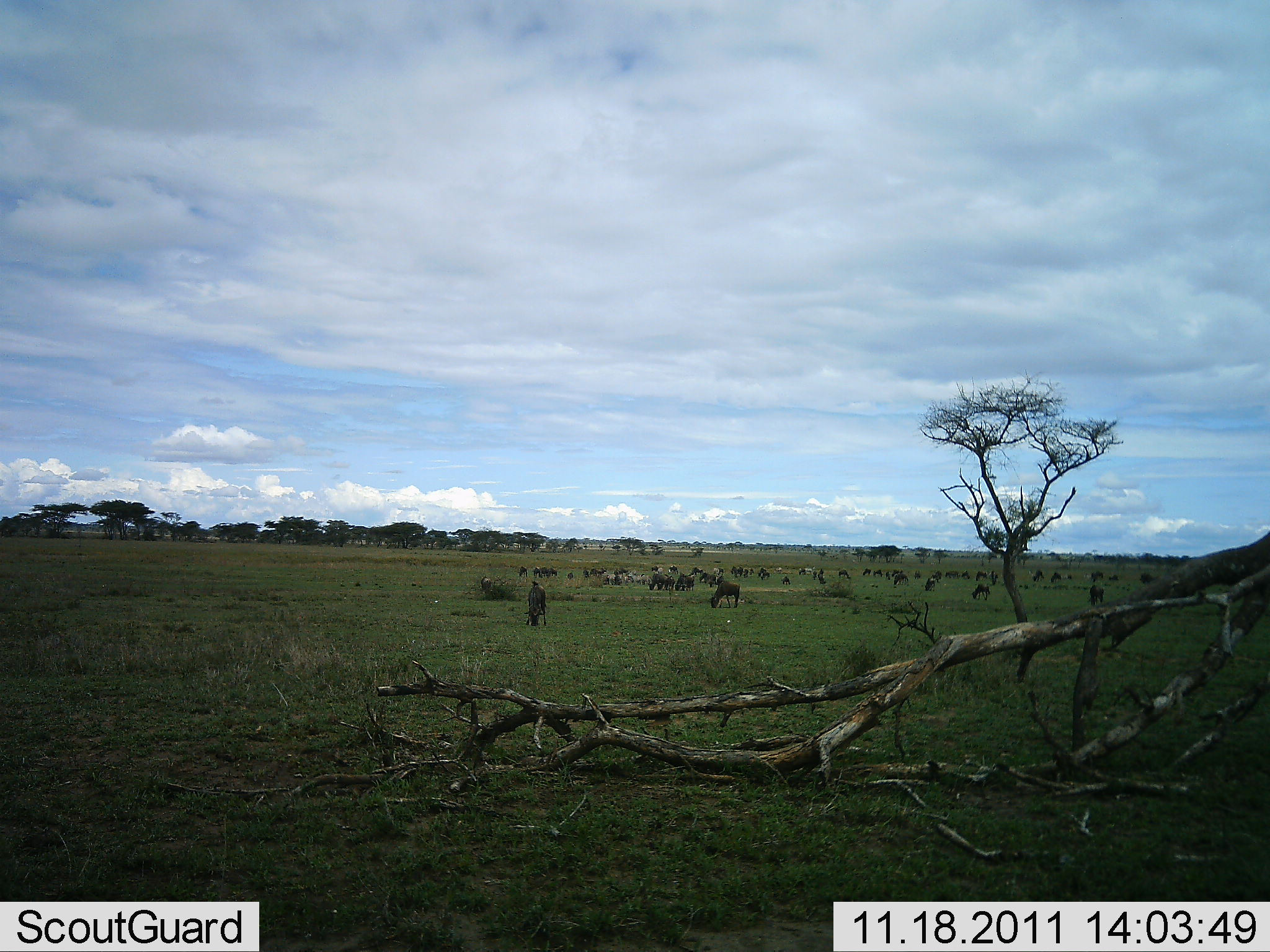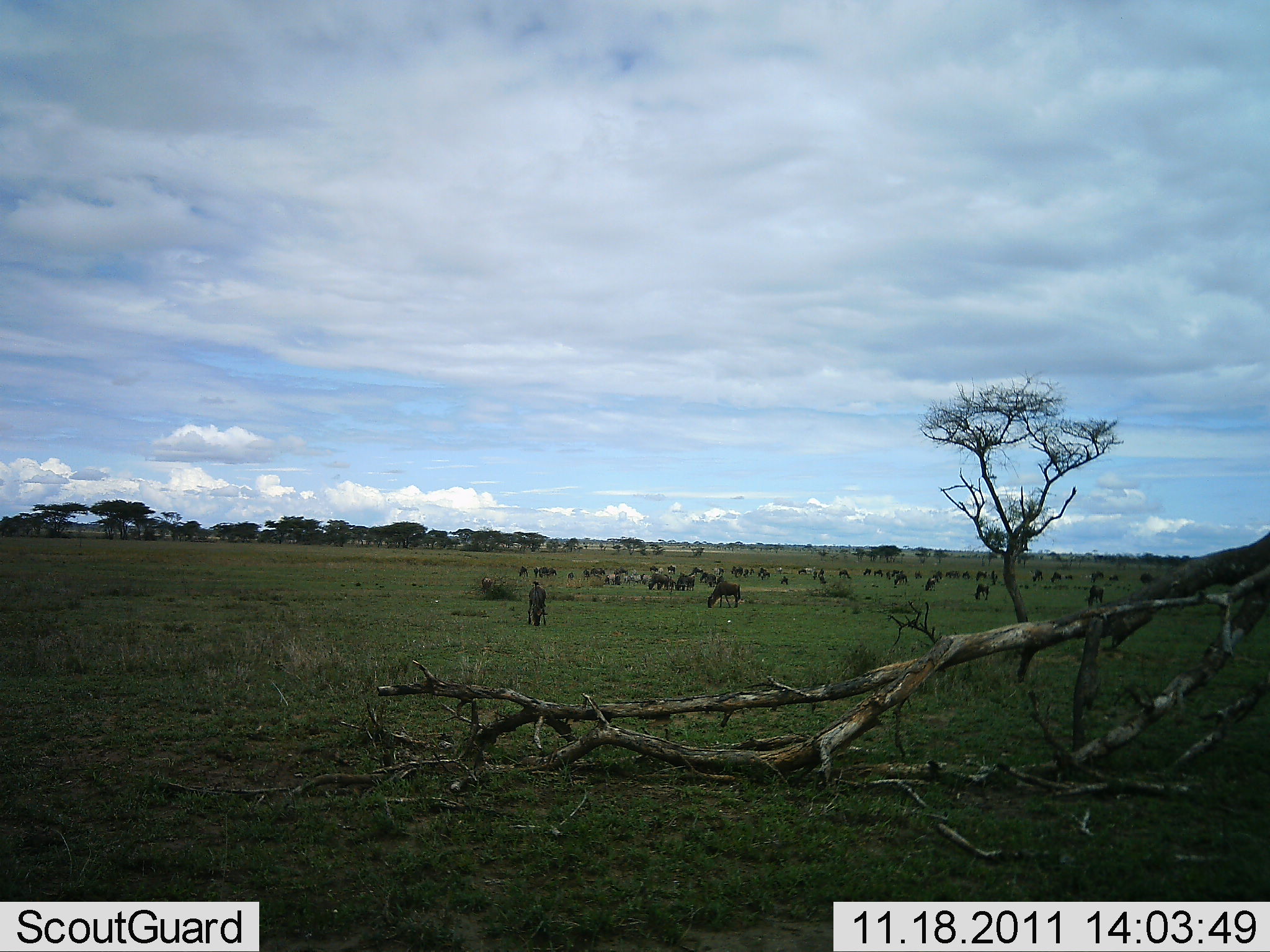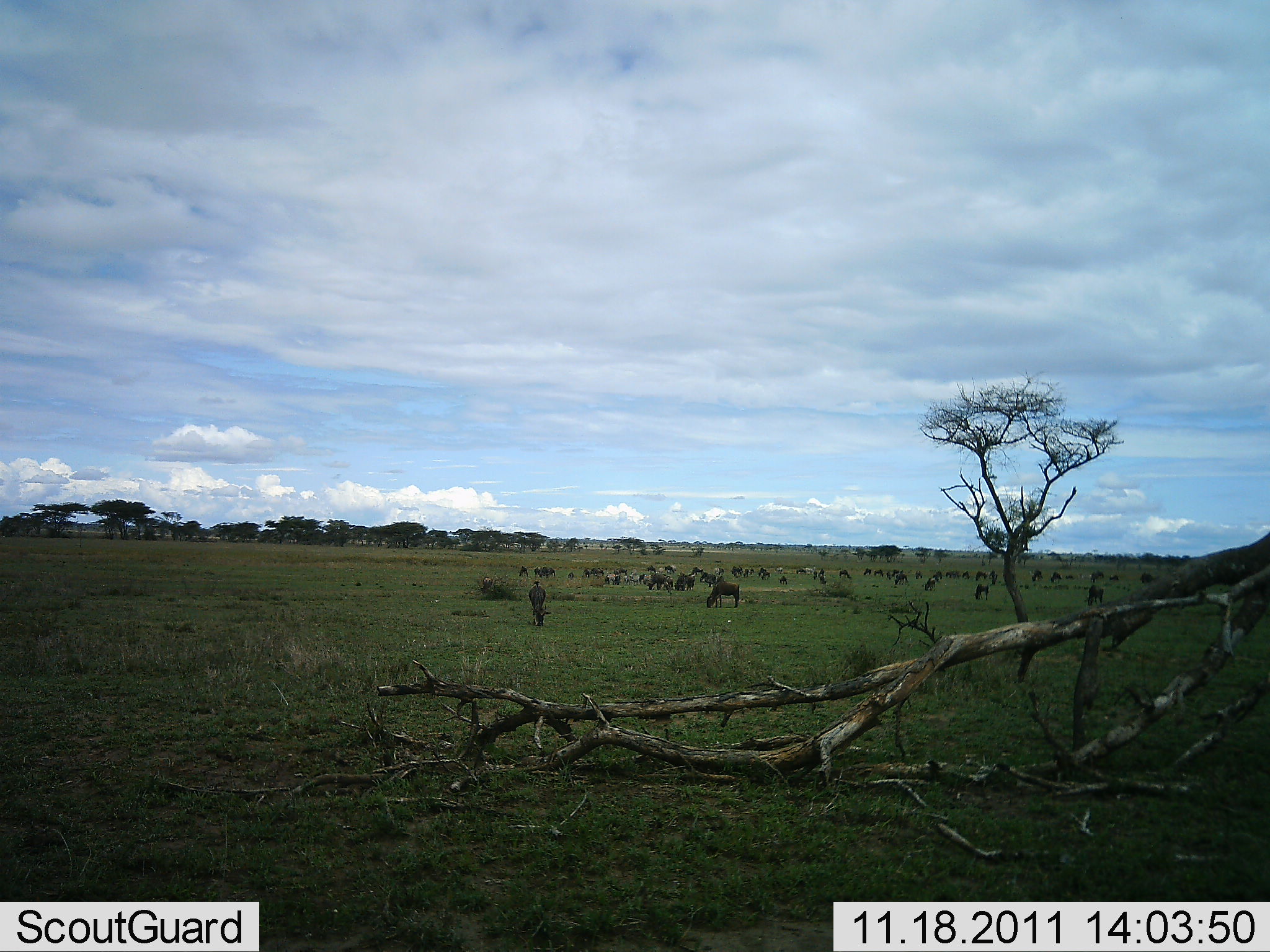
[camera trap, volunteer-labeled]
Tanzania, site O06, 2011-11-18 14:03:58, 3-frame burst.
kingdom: Animalia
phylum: Chordata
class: Mammalia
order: Artiodactyla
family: Bovidae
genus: Connochaetes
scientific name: Connochaetes taurinus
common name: blue wildebeest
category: wildebeest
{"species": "wildebeest (blue wildebeest) (Connochaetes taurinus)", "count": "11-50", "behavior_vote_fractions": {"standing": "64%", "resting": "0%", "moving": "9%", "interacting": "0%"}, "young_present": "0%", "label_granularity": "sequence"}